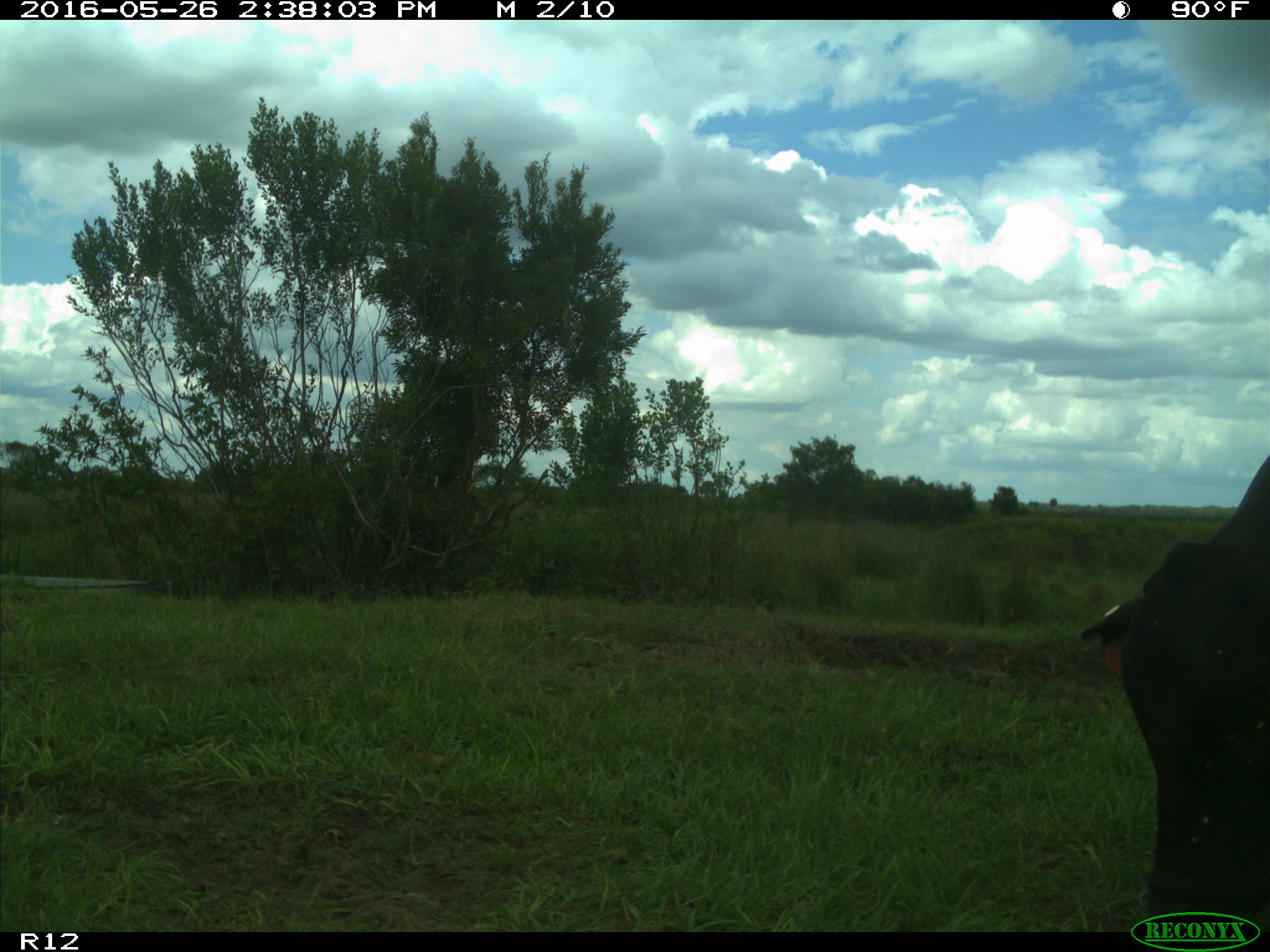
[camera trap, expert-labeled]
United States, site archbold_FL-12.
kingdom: Animalia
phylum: Chordata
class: Mammalia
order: Artiodactyla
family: Bovidae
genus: Bos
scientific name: Bos taurus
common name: domestic cow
Bos taurus (domestic cow).